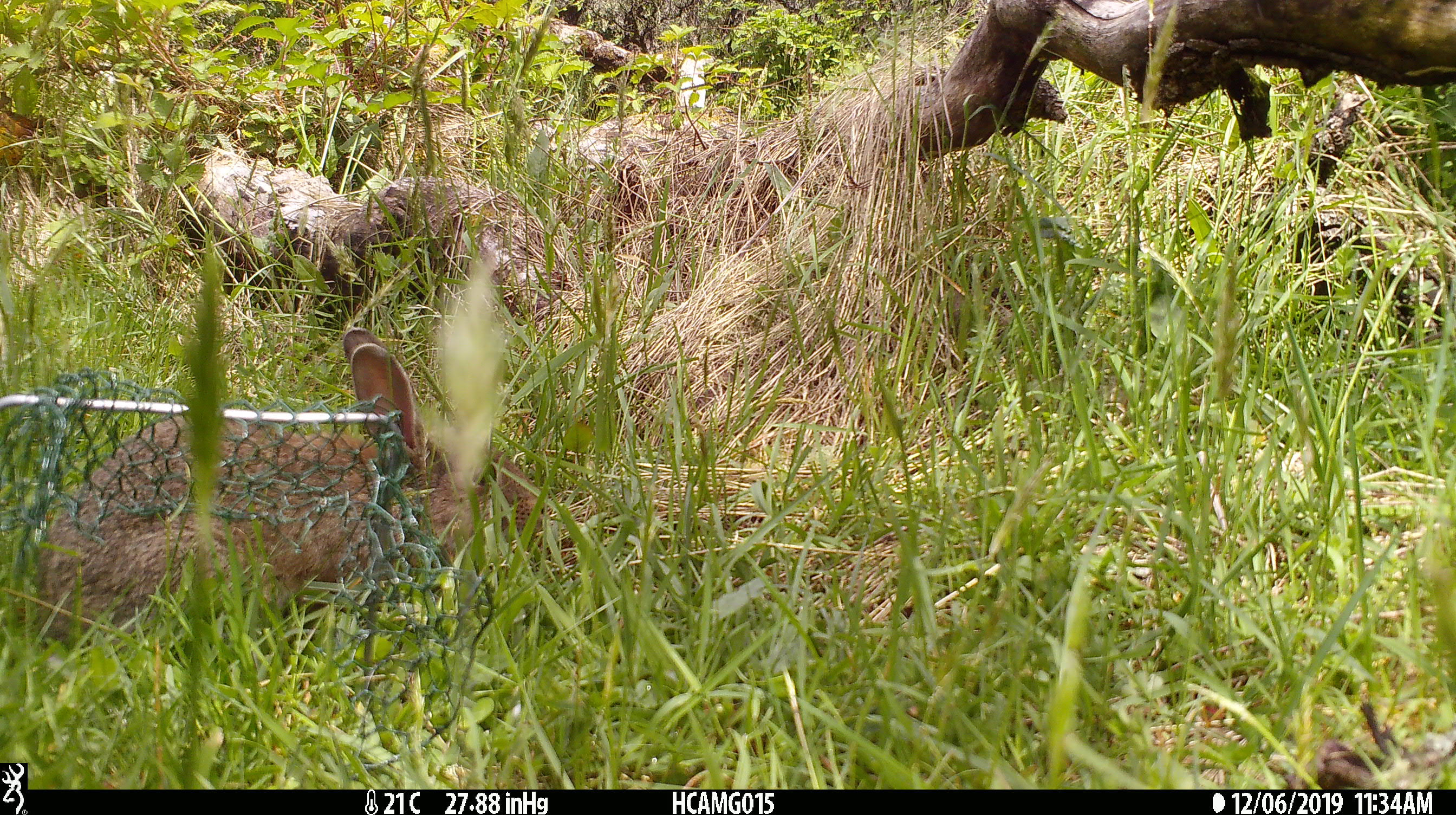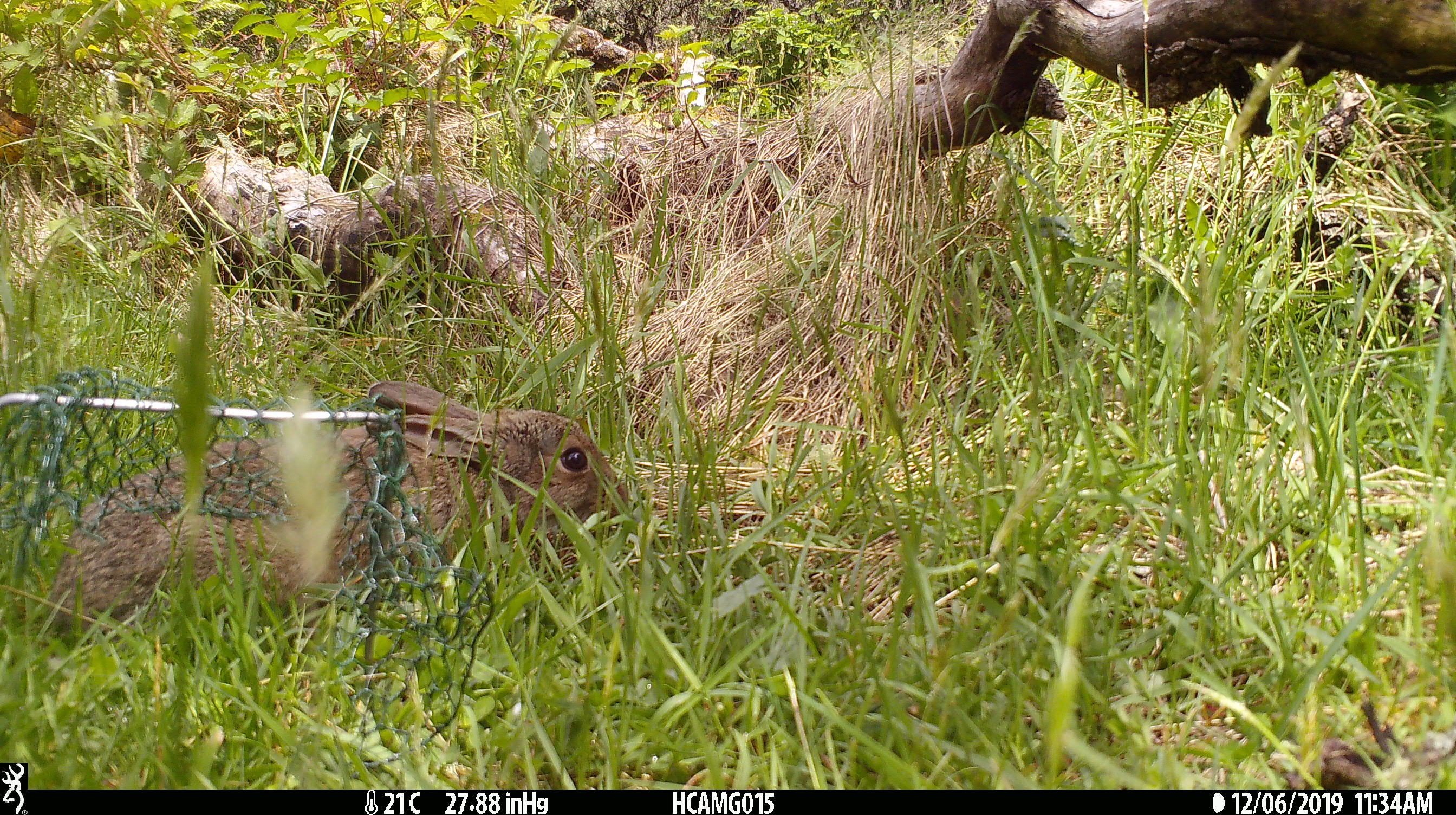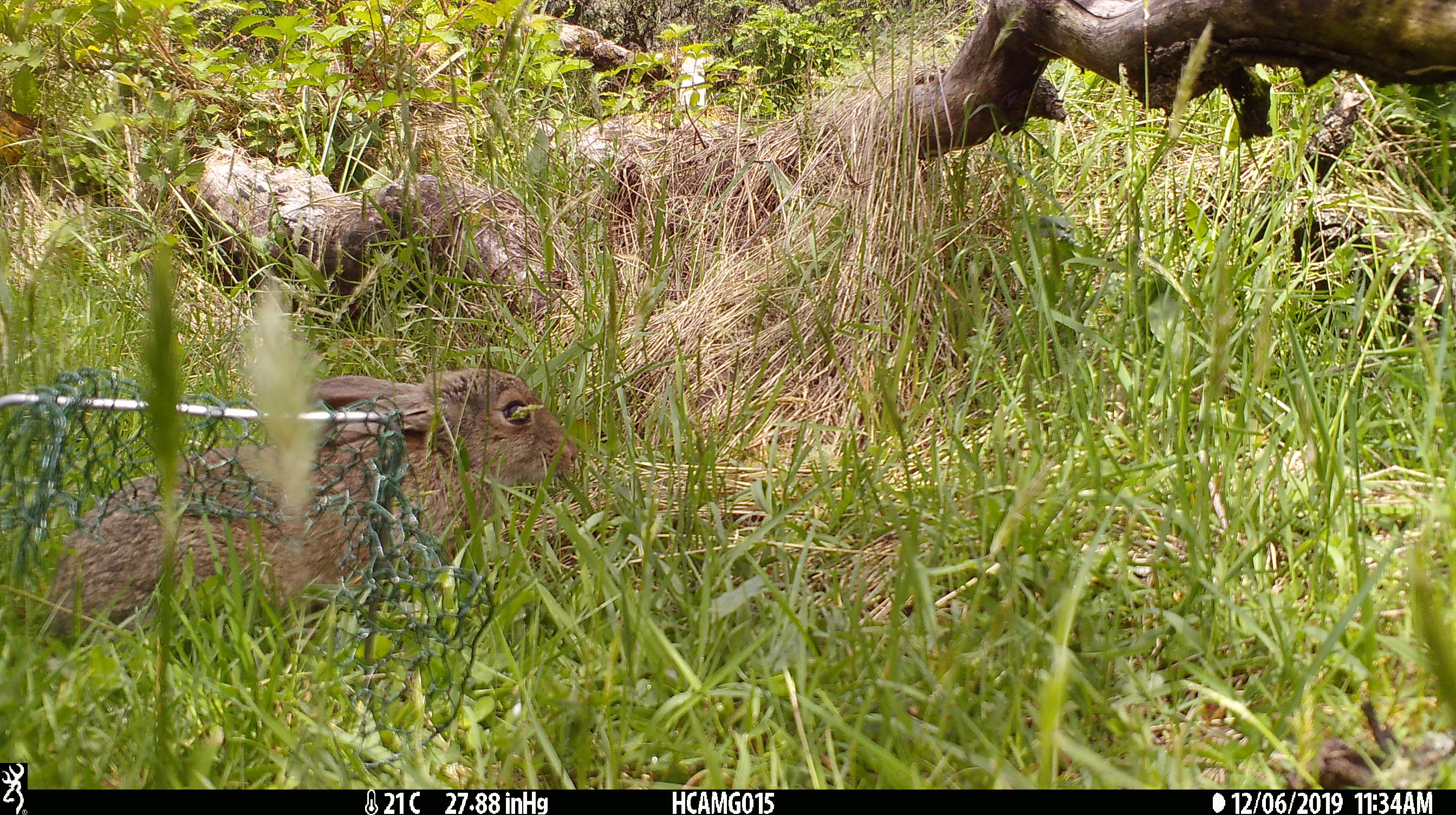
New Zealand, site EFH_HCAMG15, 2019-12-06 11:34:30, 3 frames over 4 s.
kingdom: Animalia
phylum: Chordata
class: Mammalia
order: Lagomorpha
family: Leporidae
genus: Oryctolagus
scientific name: Oryctolagus cuniculus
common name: european rabbit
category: rabbit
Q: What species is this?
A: Rabbit (european rabbit) (Oryctolagus cuniculus).